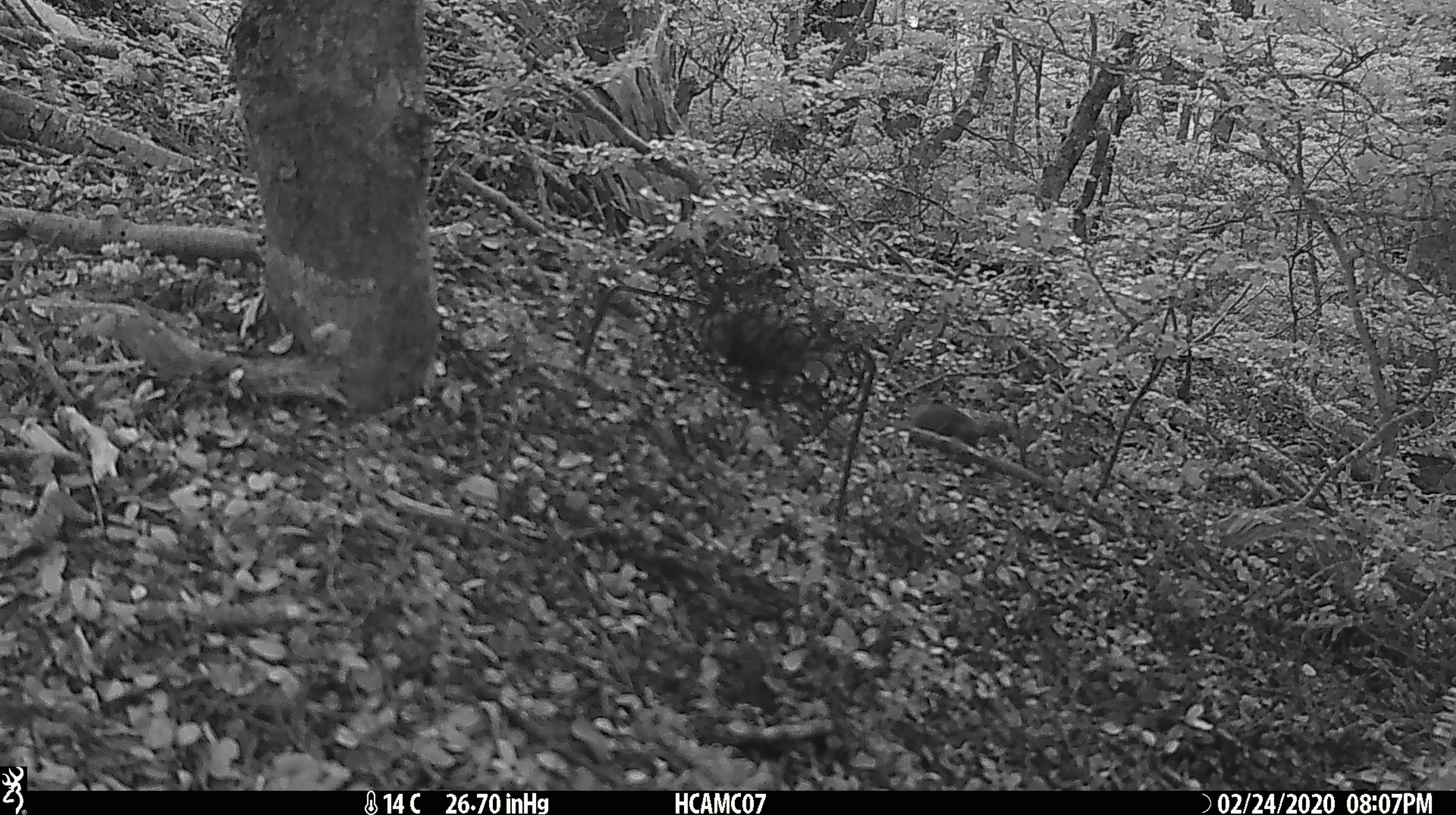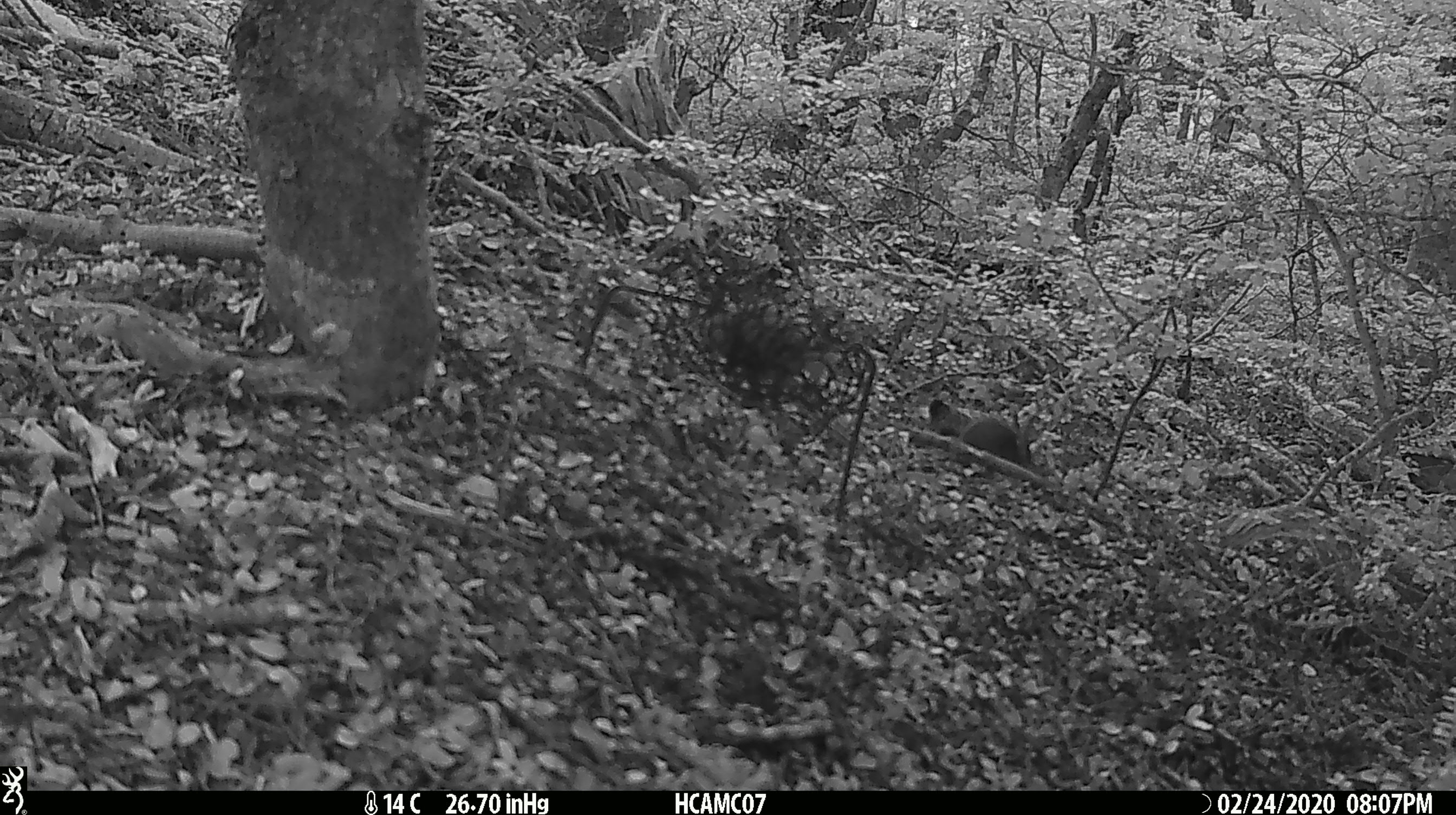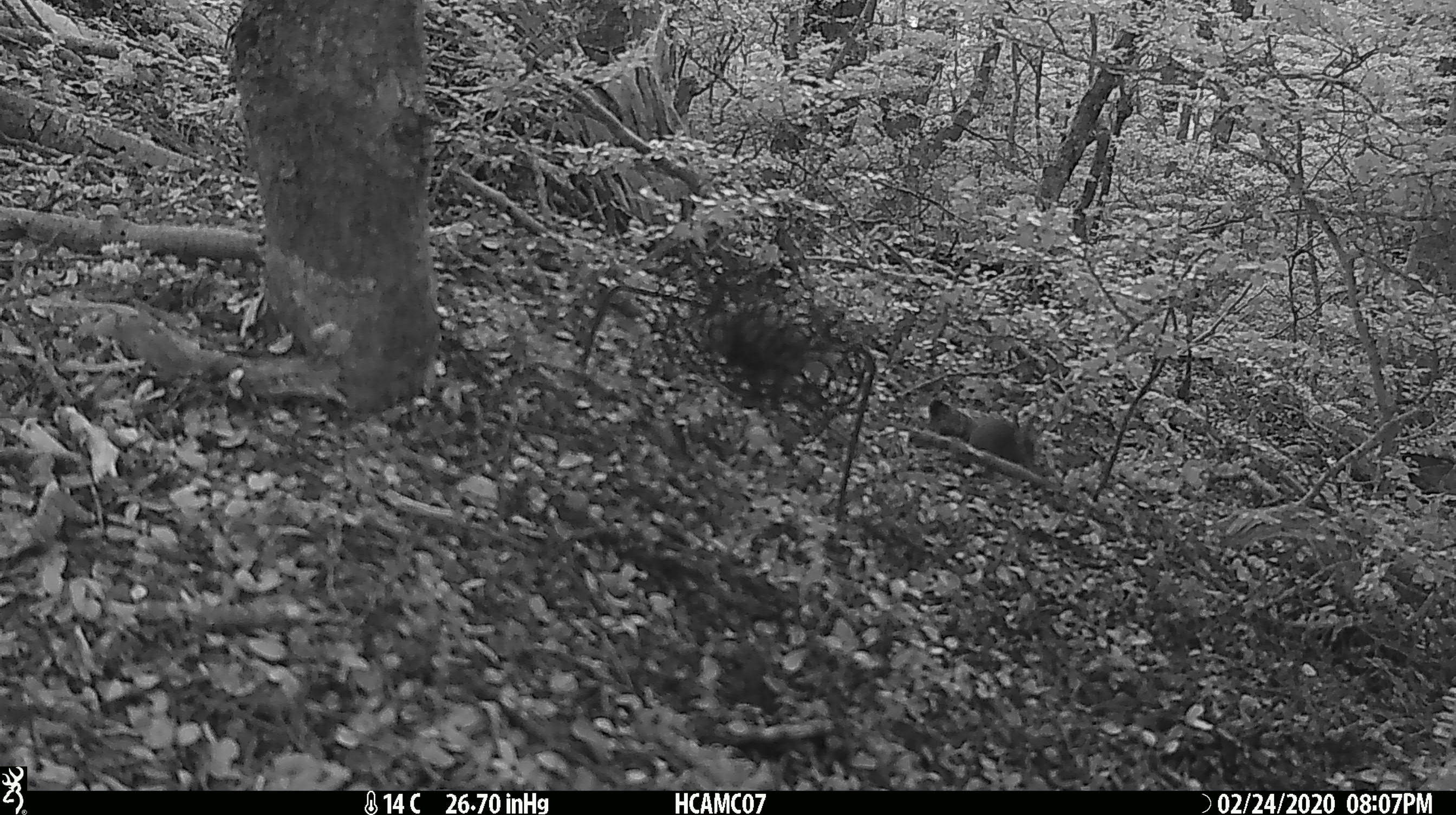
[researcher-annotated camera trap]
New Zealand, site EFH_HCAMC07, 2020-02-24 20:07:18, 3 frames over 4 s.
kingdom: Animalia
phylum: Chordata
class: Mammalia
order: Rodentia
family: Muridae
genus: Mus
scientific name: Mus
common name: mouse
Mouse (Mus).